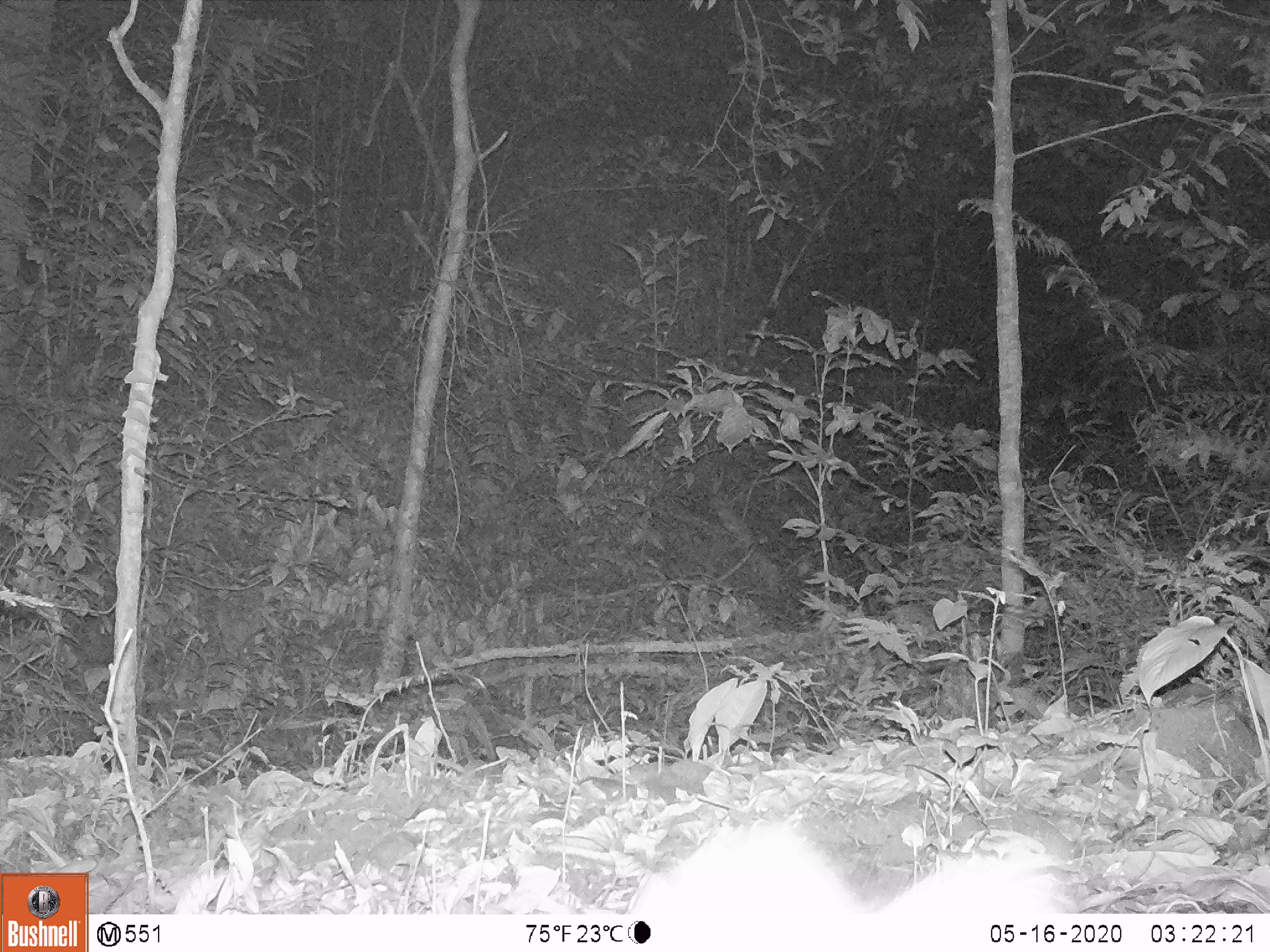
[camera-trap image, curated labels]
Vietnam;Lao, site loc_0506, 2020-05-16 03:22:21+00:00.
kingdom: Animalia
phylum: Chordata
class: Mammalia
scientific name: Mammalia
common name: mammal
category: unidentified small mammal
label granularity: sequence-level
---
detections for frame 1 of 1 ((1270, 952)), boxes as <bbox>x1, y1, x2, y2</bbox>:
unidentified small mammal: <bbox>628, 812, 1087, 913</bbox>